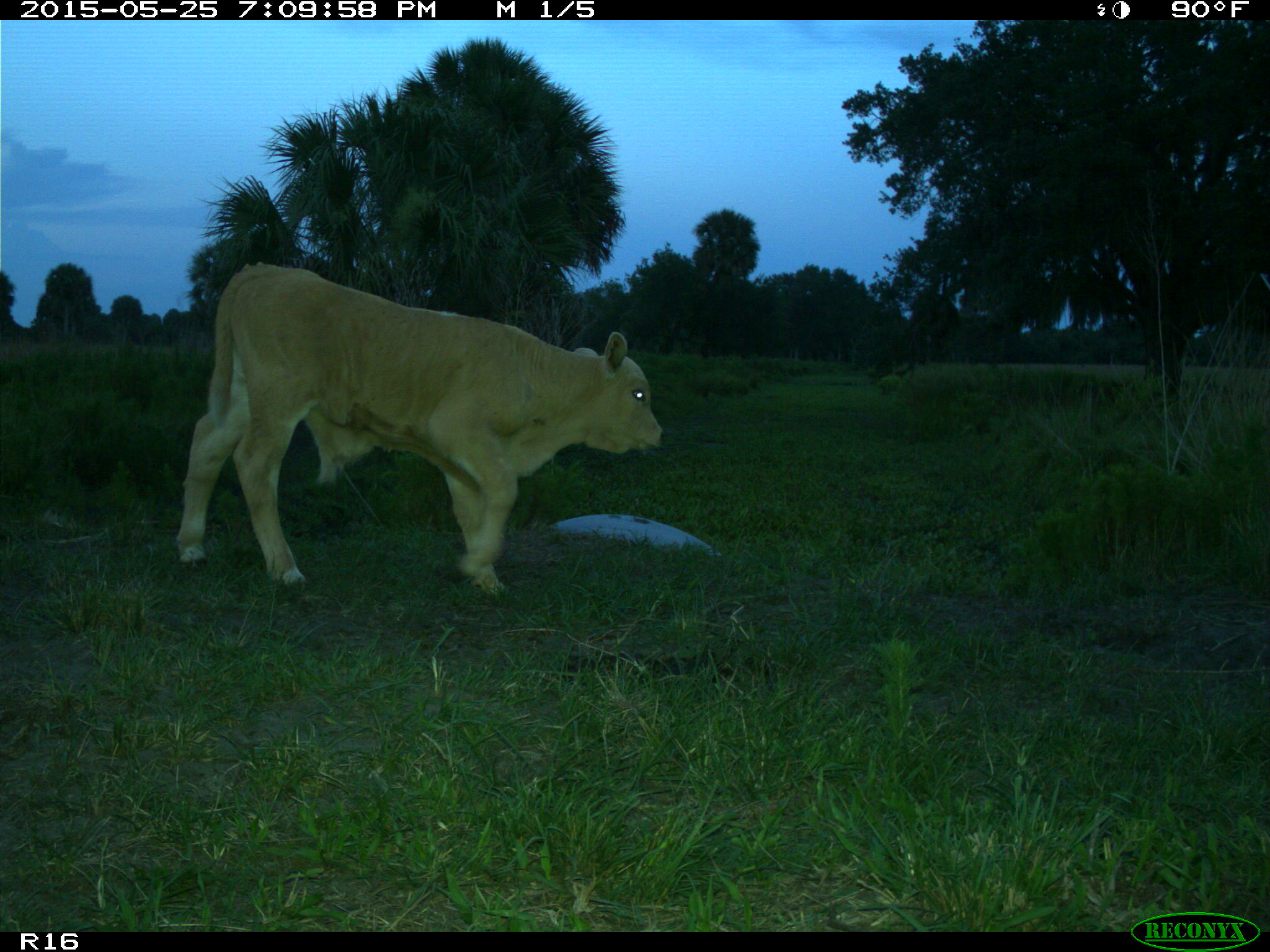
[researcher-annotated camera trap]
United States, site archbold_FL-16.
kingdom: Animalia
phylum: Chordata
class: Mammalia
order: Artiodactyla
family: Bovidae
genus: Bos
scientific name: Bos taurus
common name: domestic cow